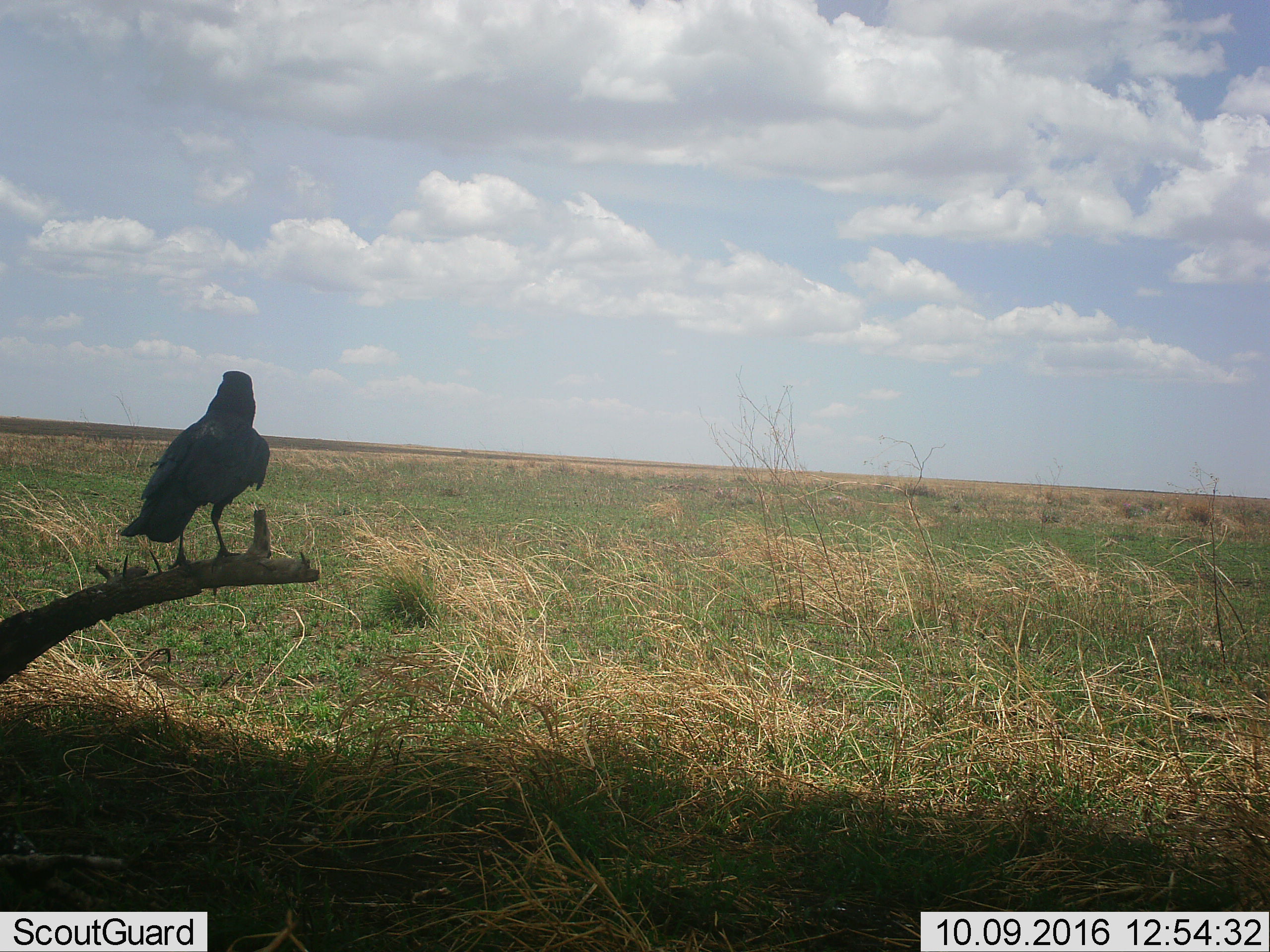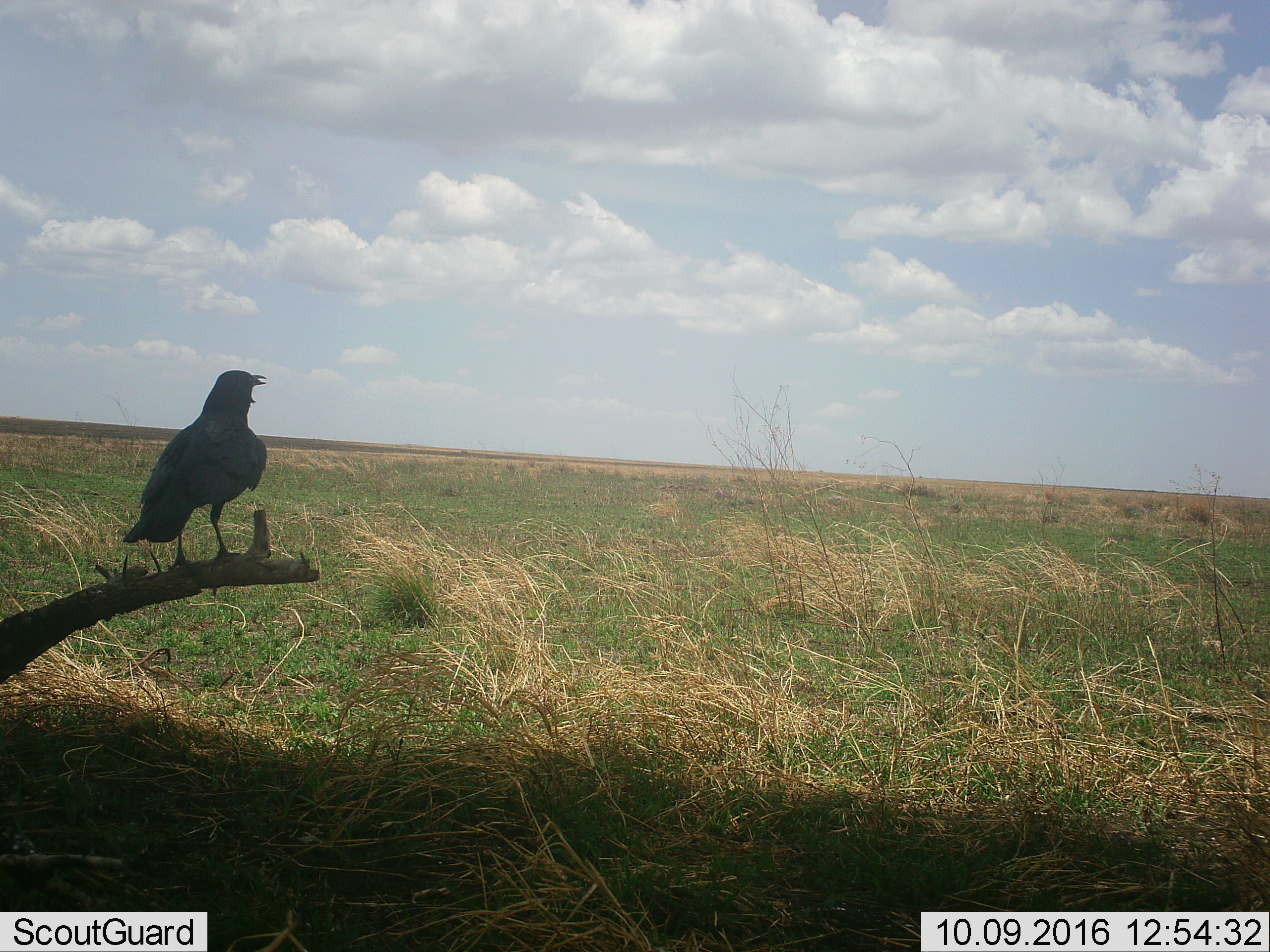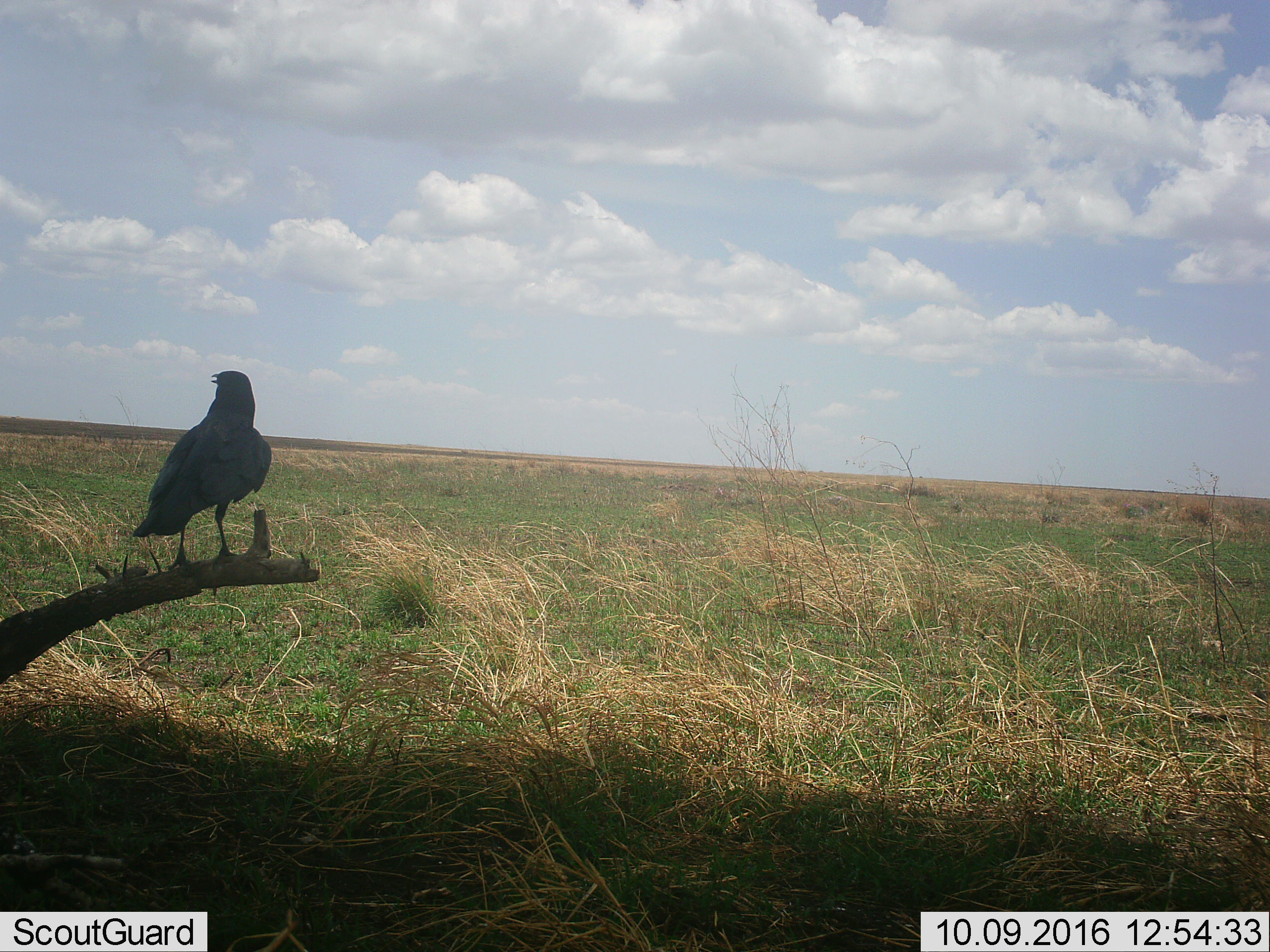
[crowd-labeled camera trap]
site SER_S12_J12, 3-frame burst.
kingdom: Animalia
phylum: Chordata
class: Aves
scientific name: Aves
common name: bird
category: birdother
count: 1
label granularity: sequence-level